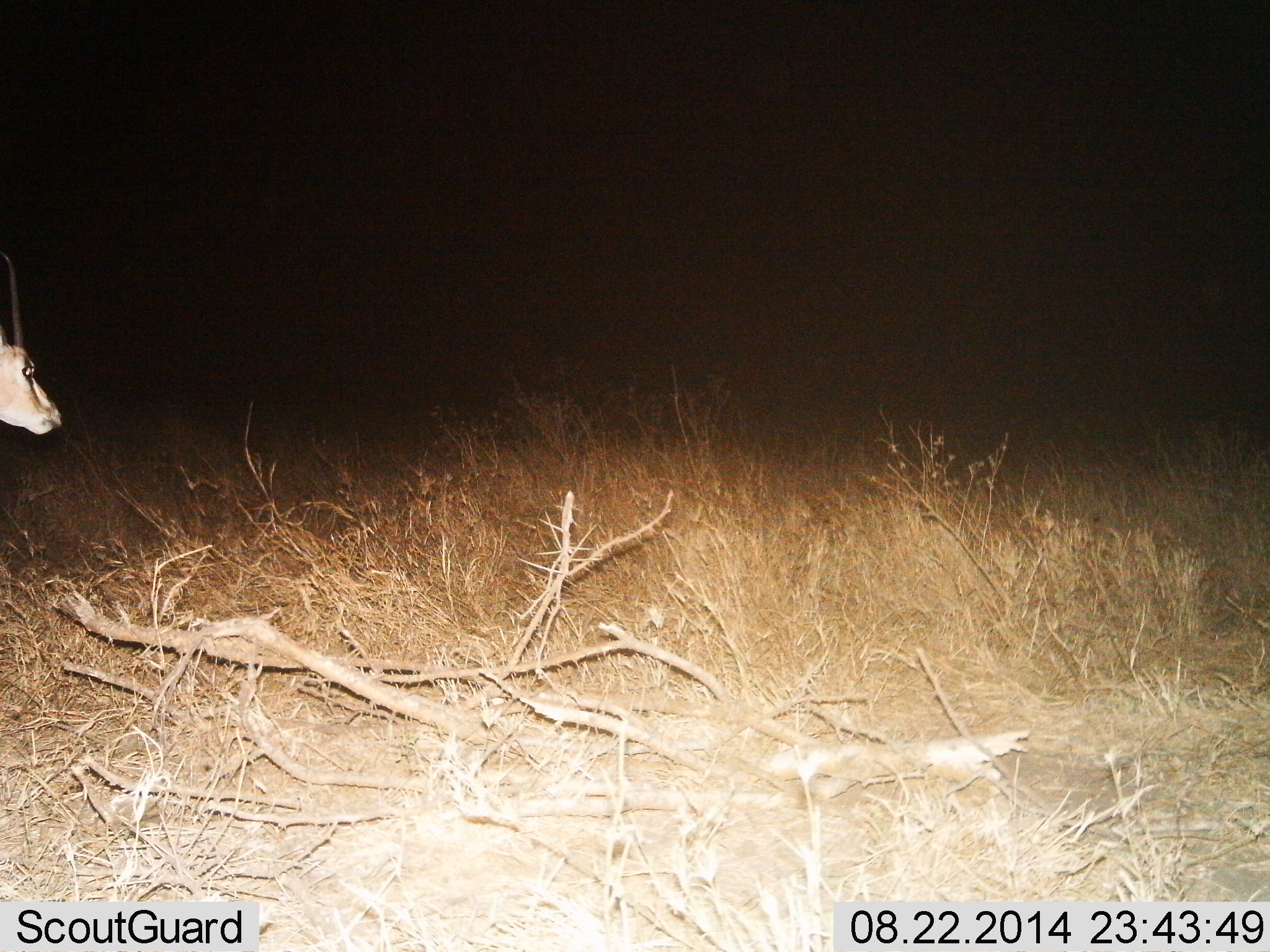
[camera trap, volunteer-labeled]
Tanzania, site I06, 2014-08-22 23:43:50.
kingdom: Animalia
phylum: Chordata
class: Mammalia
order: Artiodactyla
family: Bovidae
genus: Nanger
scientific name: Nanger granti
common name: grant's gazelle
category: gazellegrants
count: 1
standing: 70%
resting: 0%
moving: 30%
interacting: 0%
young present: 0%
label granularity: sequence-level